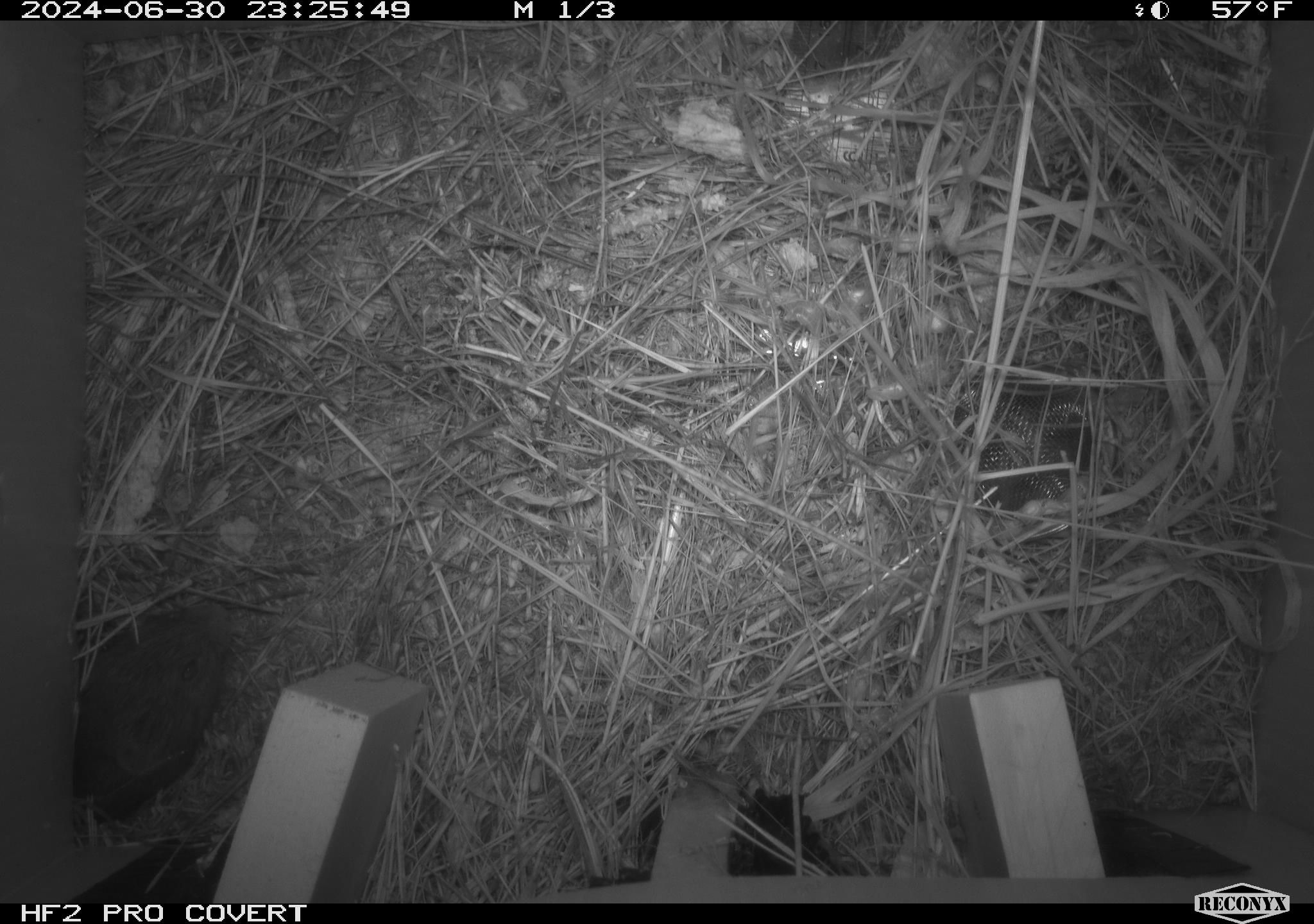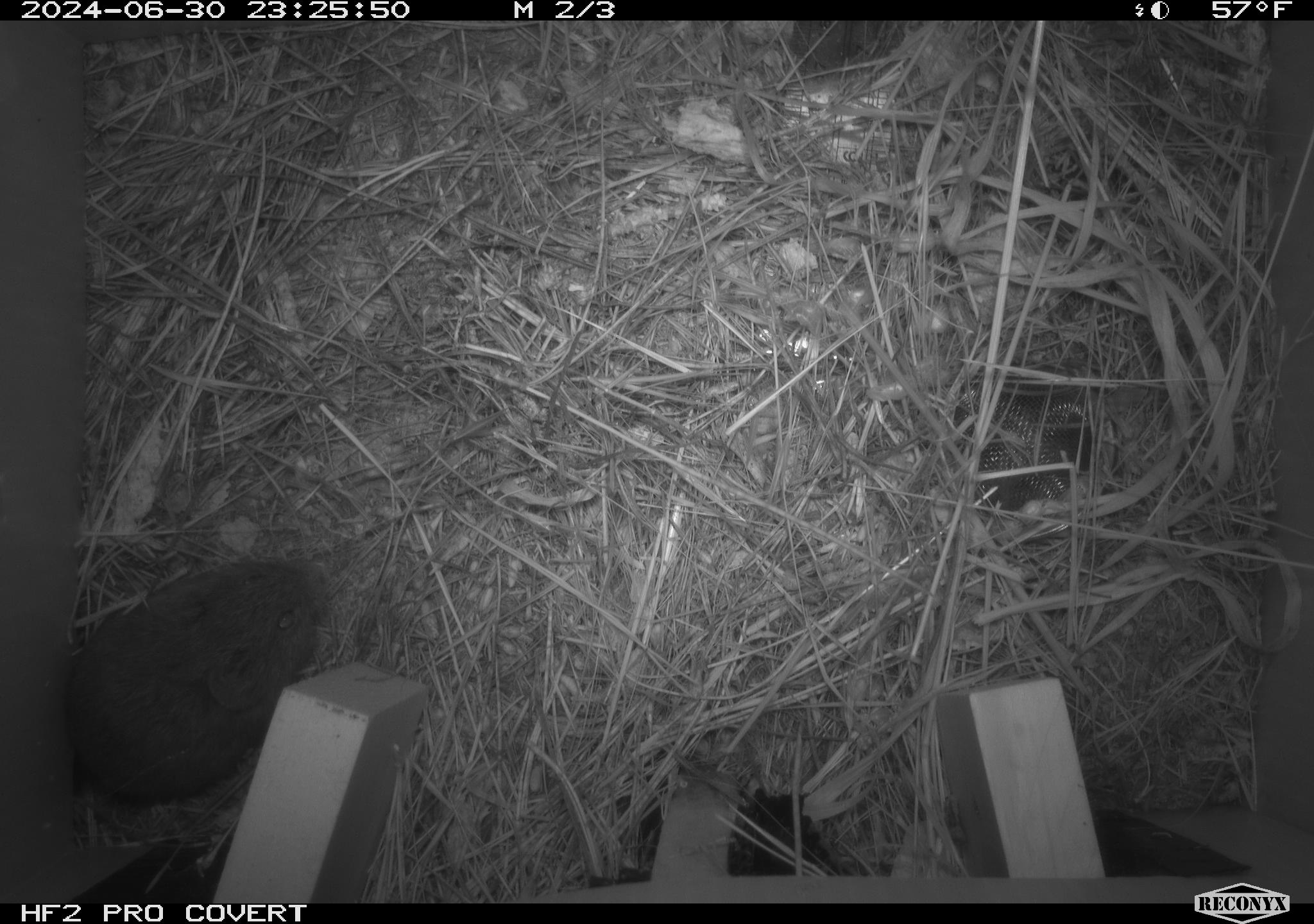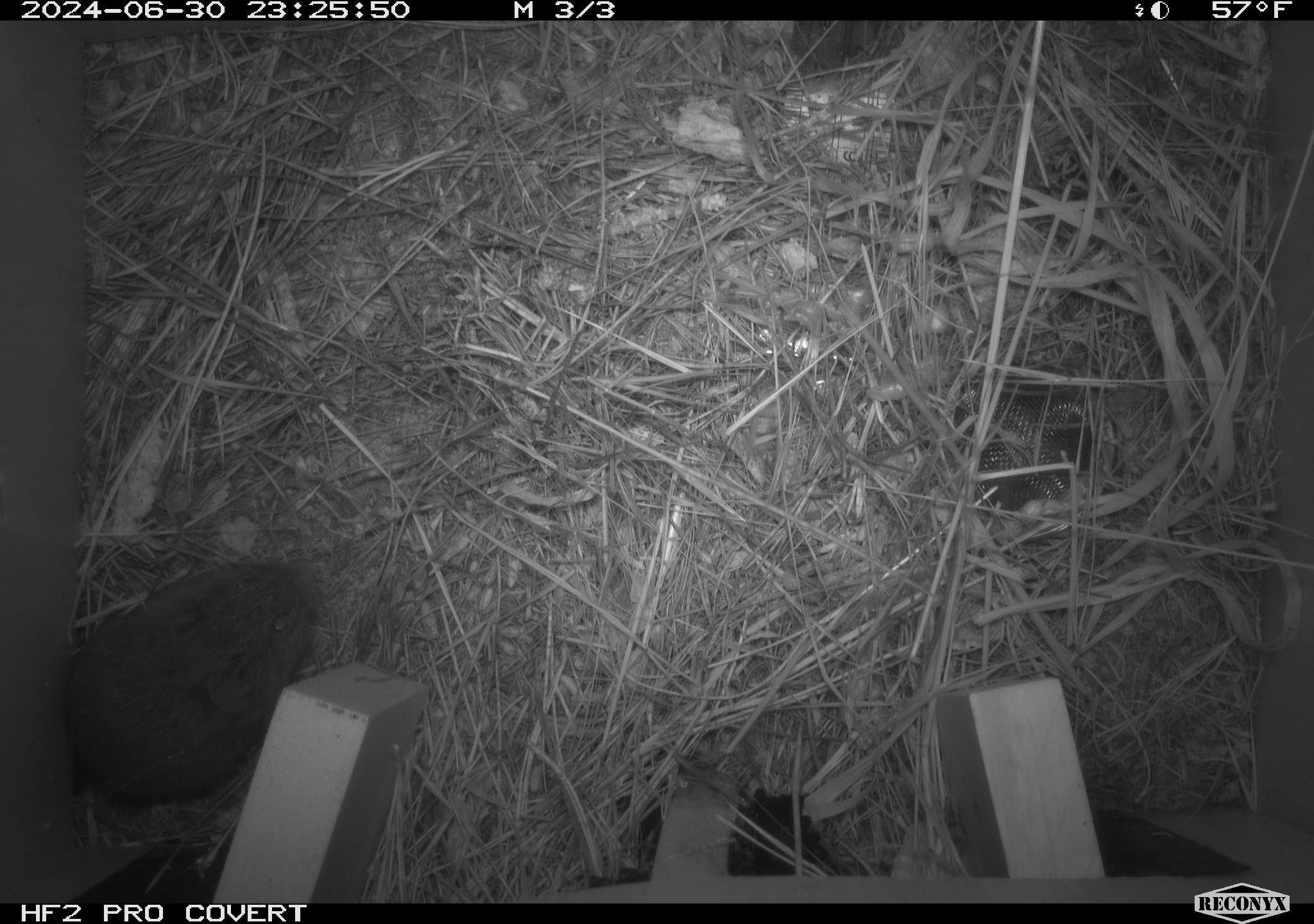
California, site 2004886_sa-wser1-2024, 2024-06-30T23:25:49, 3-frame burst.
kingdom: Animalia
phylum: Chordata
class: Mammalia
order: Rodentia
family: Cricetidae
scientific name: Arvicolinae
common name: voles, lemmings, and muskrats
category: arvicolinae subfamily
Arvicolinae subfamily (voles, lemmings, and muskrats) (Arvicolinae).